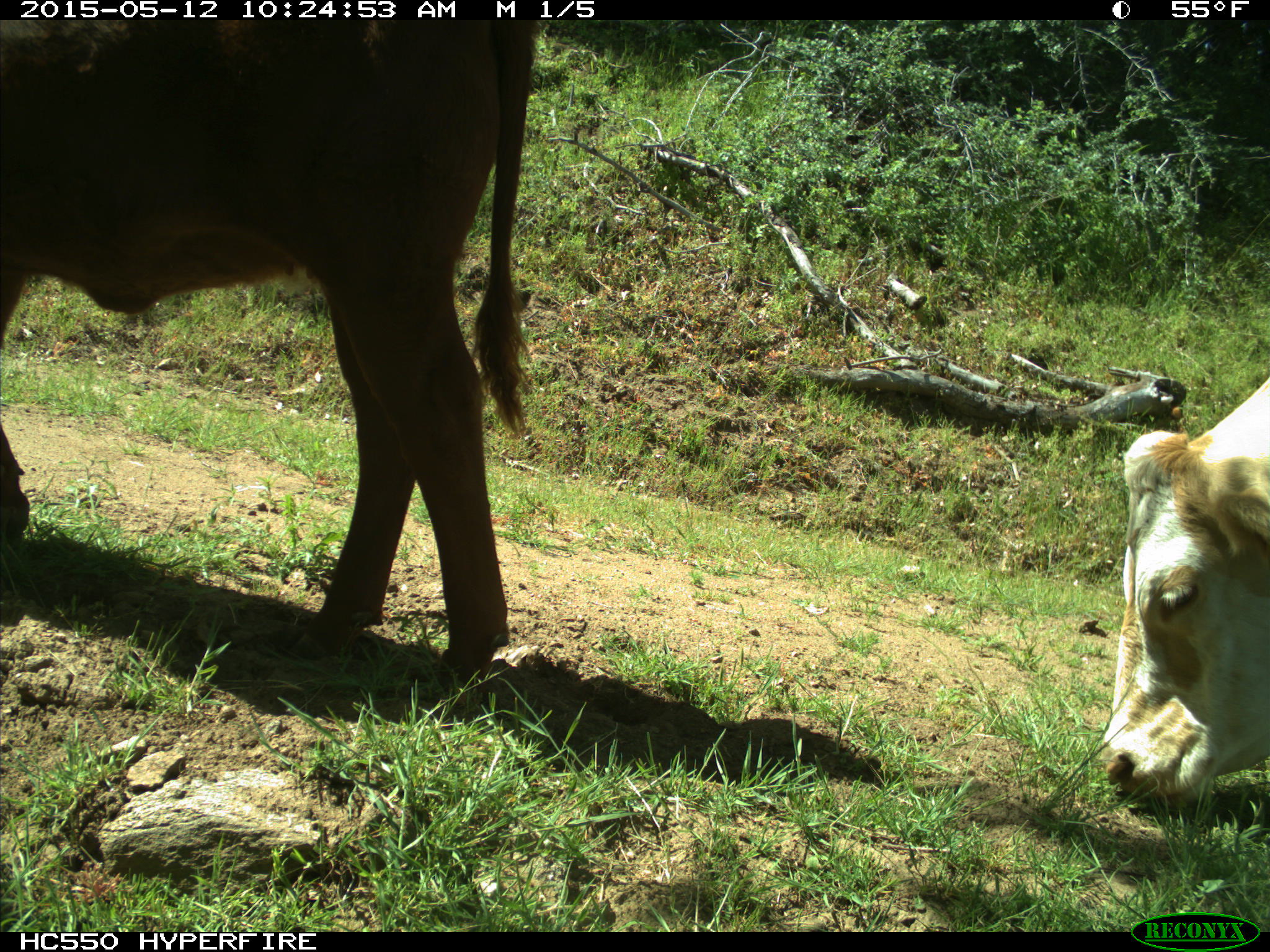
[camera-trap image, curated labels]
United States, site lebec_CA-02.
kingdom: Animalia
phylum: Chordata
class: Mammalia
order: Artiodactyla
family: Bovidae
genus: Bos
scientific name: Bos taurus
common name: domestic cow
Bos taurus (domestic cow).